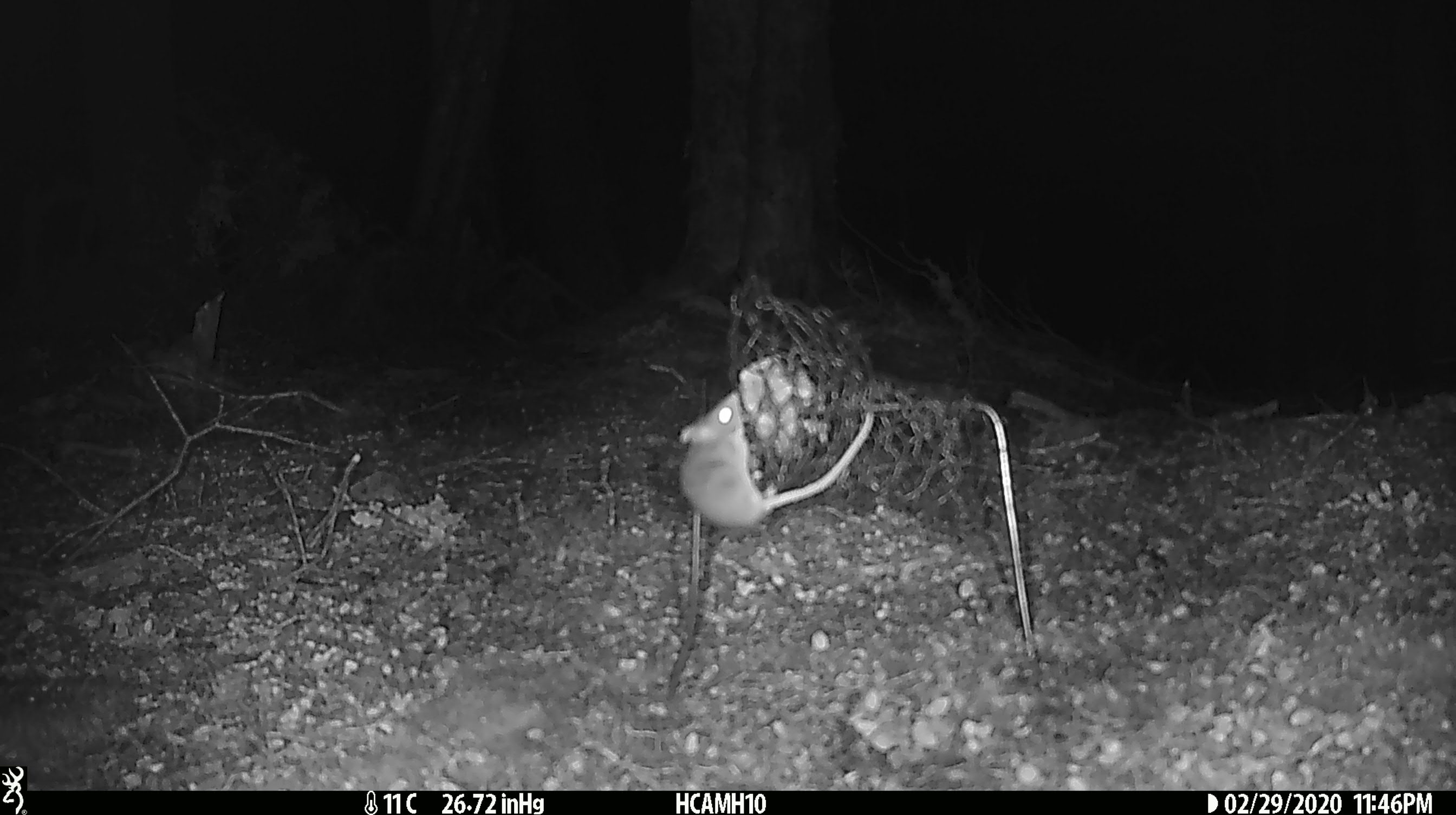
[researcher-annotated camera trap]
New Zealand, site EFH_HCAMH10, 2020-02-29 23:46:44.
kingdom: Animalia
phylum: Chordata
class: Mammalia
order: Rodentia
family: Muridae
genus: Mus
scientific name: Mus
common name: mouse